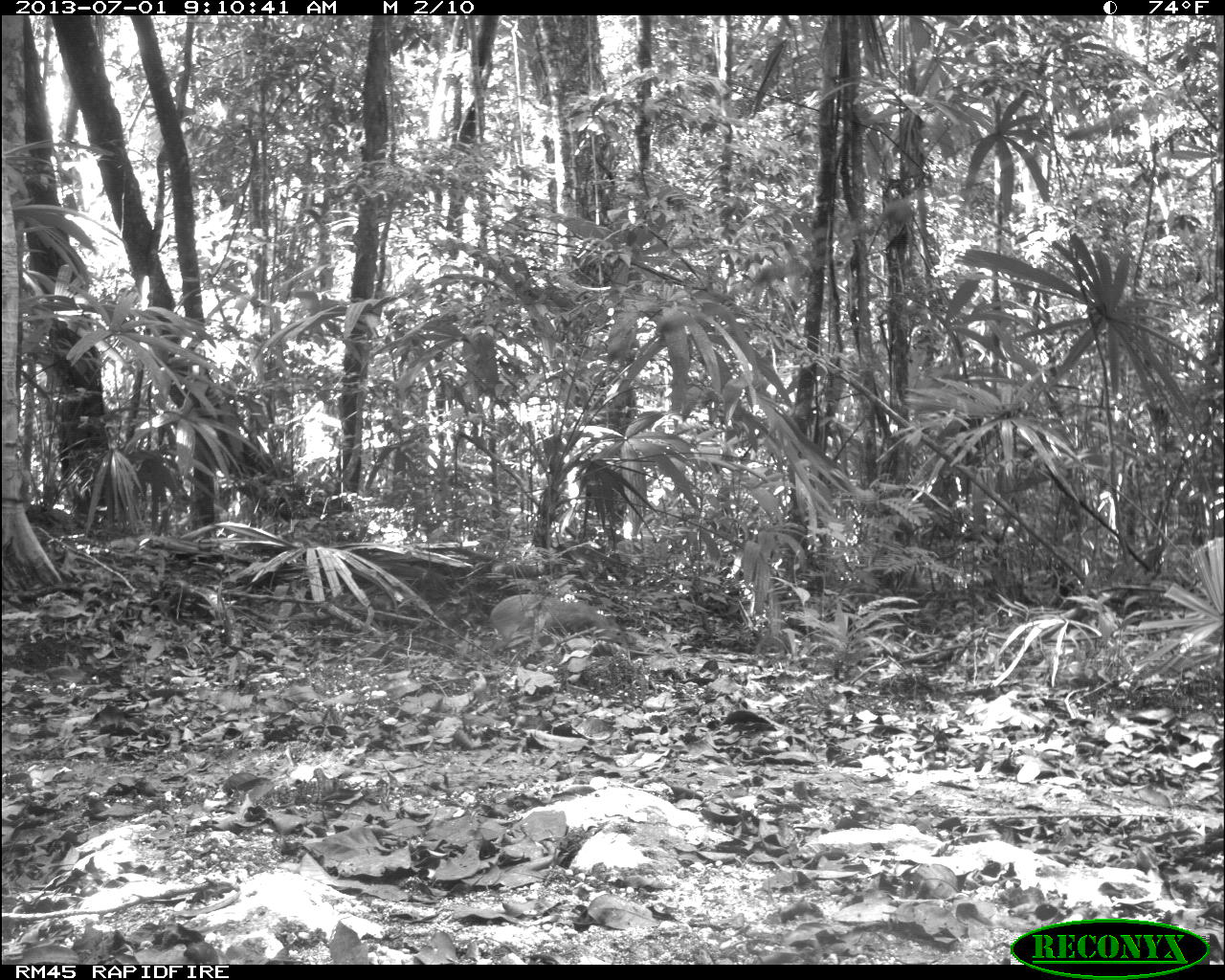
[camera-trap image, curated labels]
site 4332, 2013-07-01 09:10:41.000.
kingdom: Animalia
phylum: Chordata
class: Mammalia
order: Rodentia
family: Dasyproctidae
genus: Dasyprocta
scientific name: Dasyprocta punctata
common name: central american agouti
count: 1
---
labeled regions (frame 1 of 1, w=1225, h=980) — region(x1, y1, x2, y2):
dasyprocta punctata: region(489, 593, 625, 655)